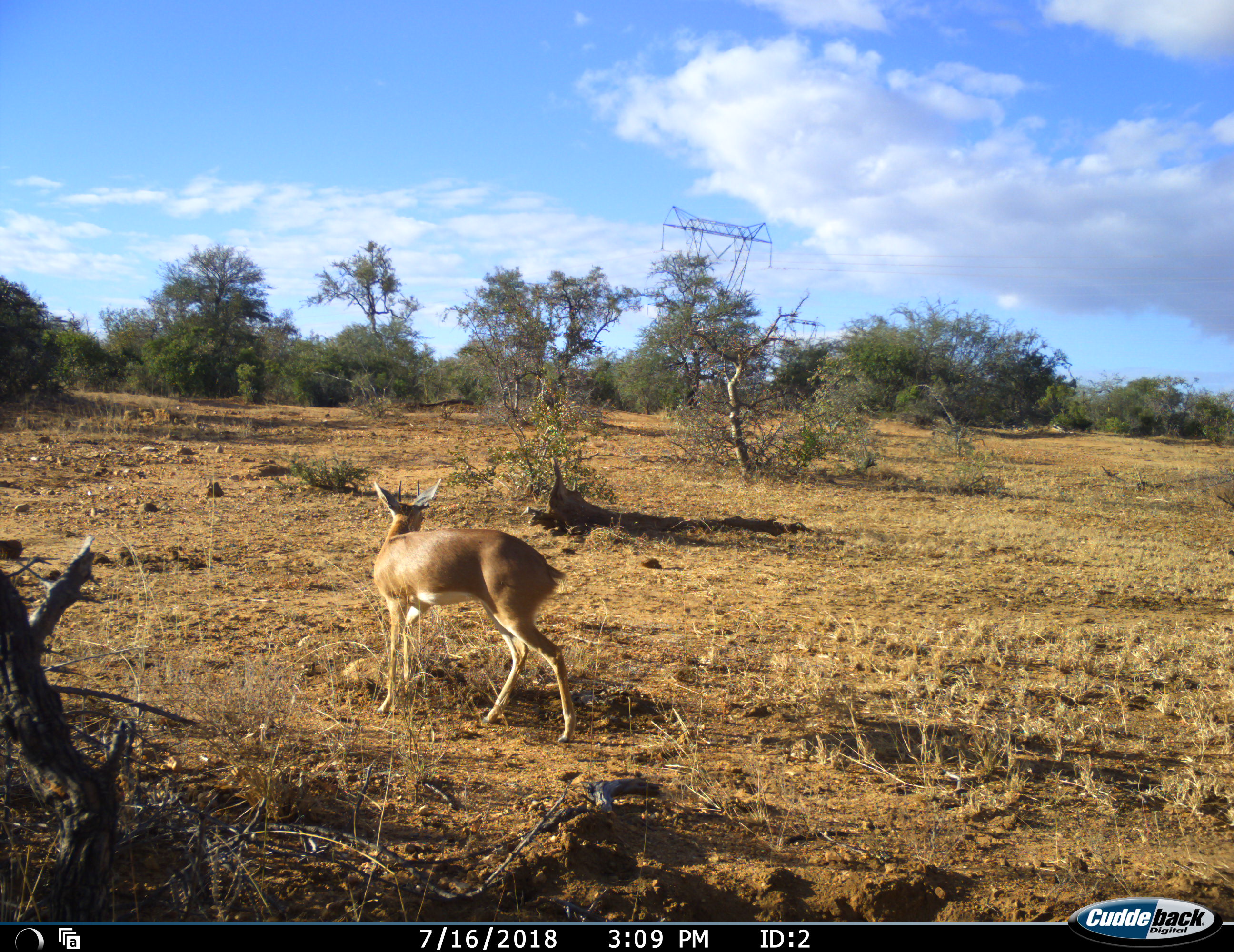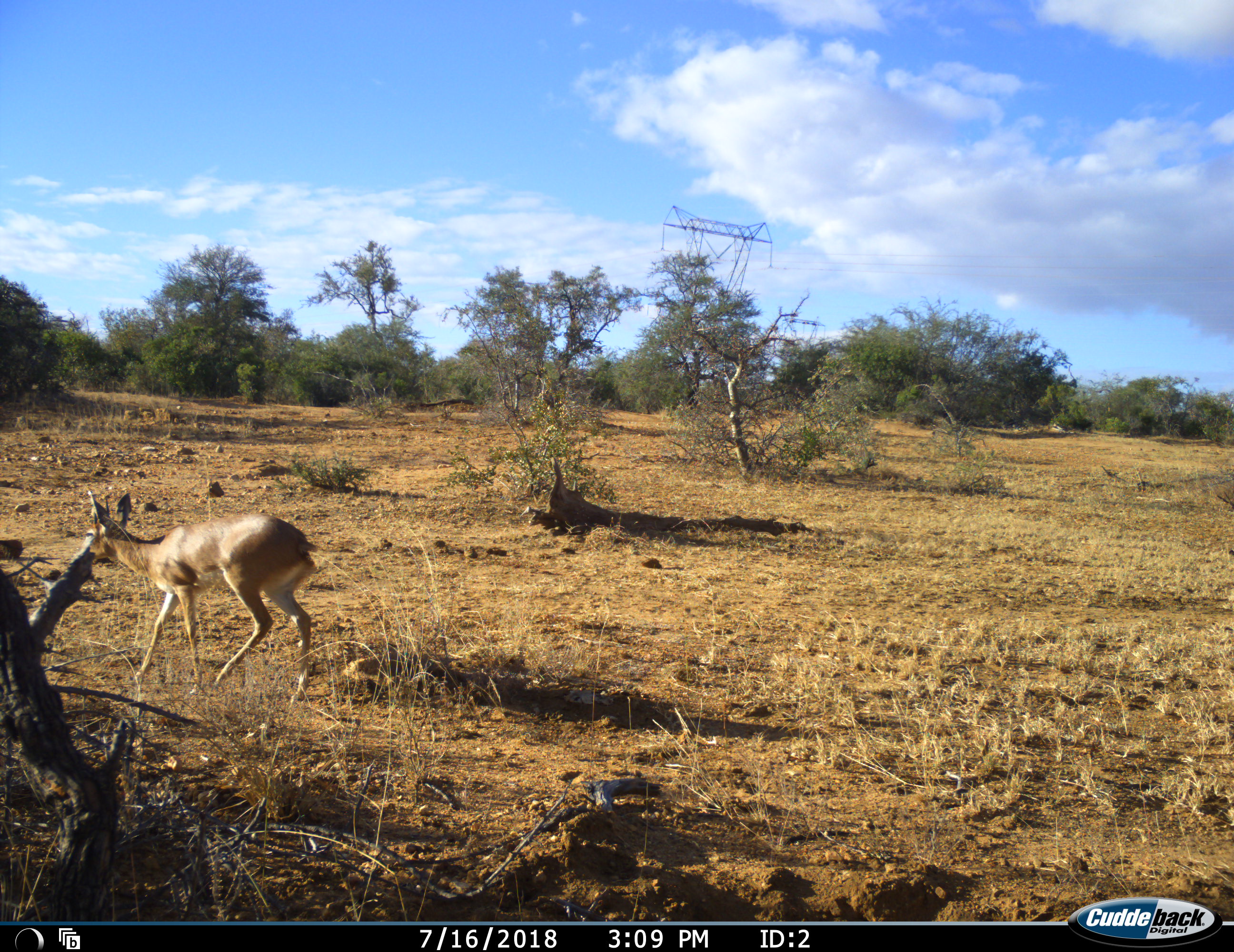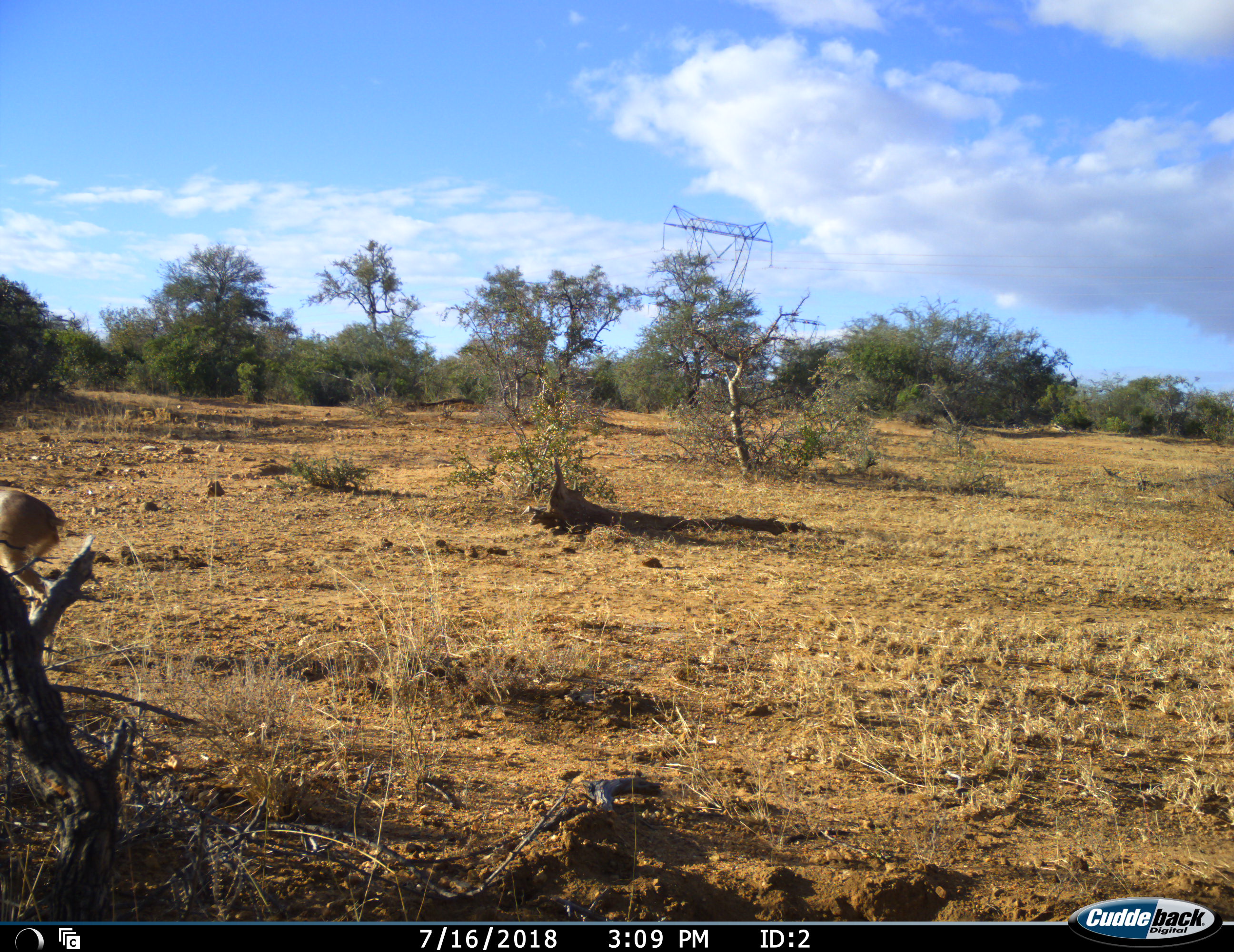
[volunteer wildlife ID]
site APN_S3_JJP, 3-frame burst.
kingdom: Animalia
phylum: Chordata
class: Mammalia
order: Artiodactyla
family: Bovidae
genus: Aepyceros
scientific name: Aepyceros melampus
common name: impala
Impala (Aepyceros melampus), count 1. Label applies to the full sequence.